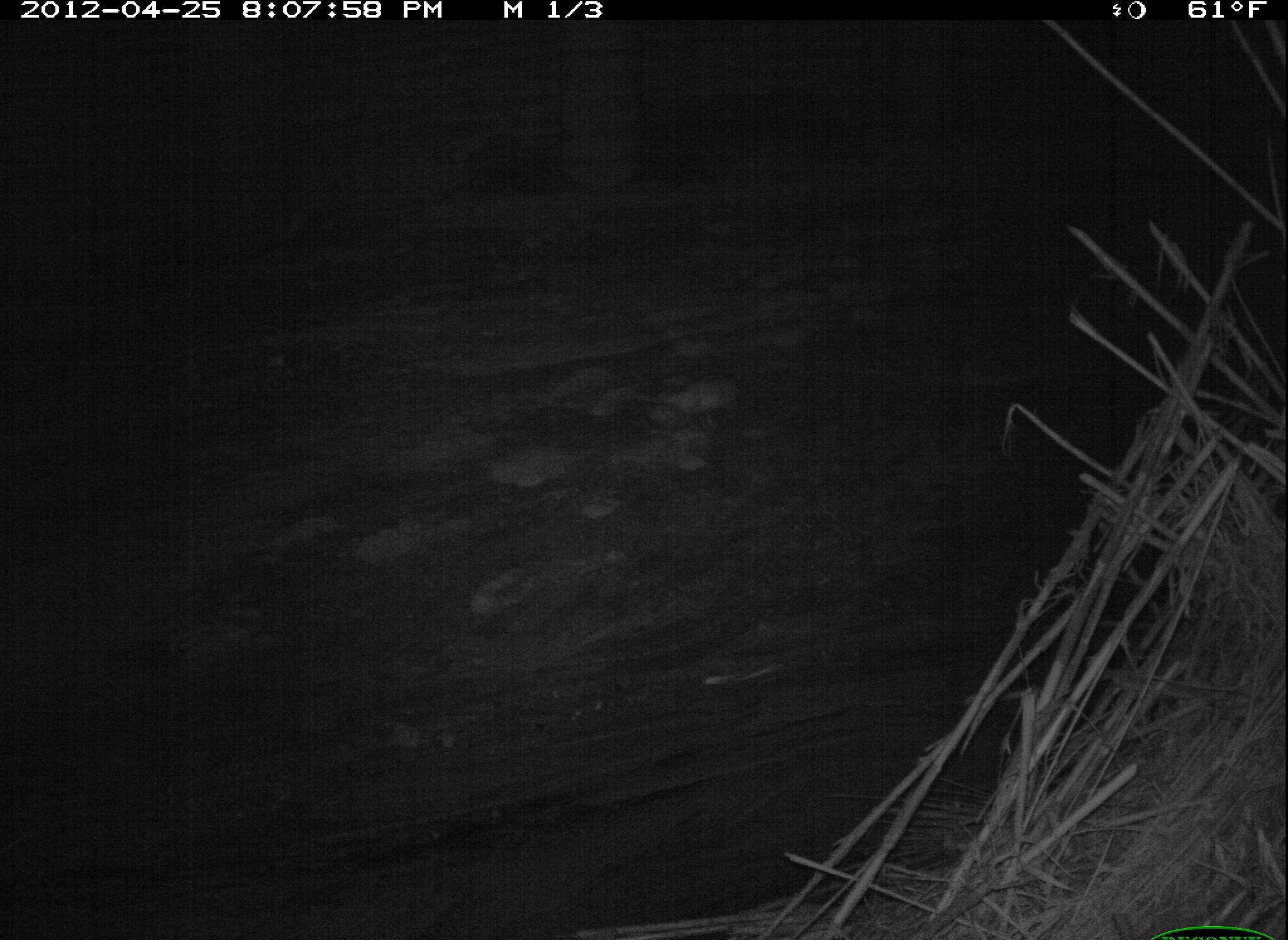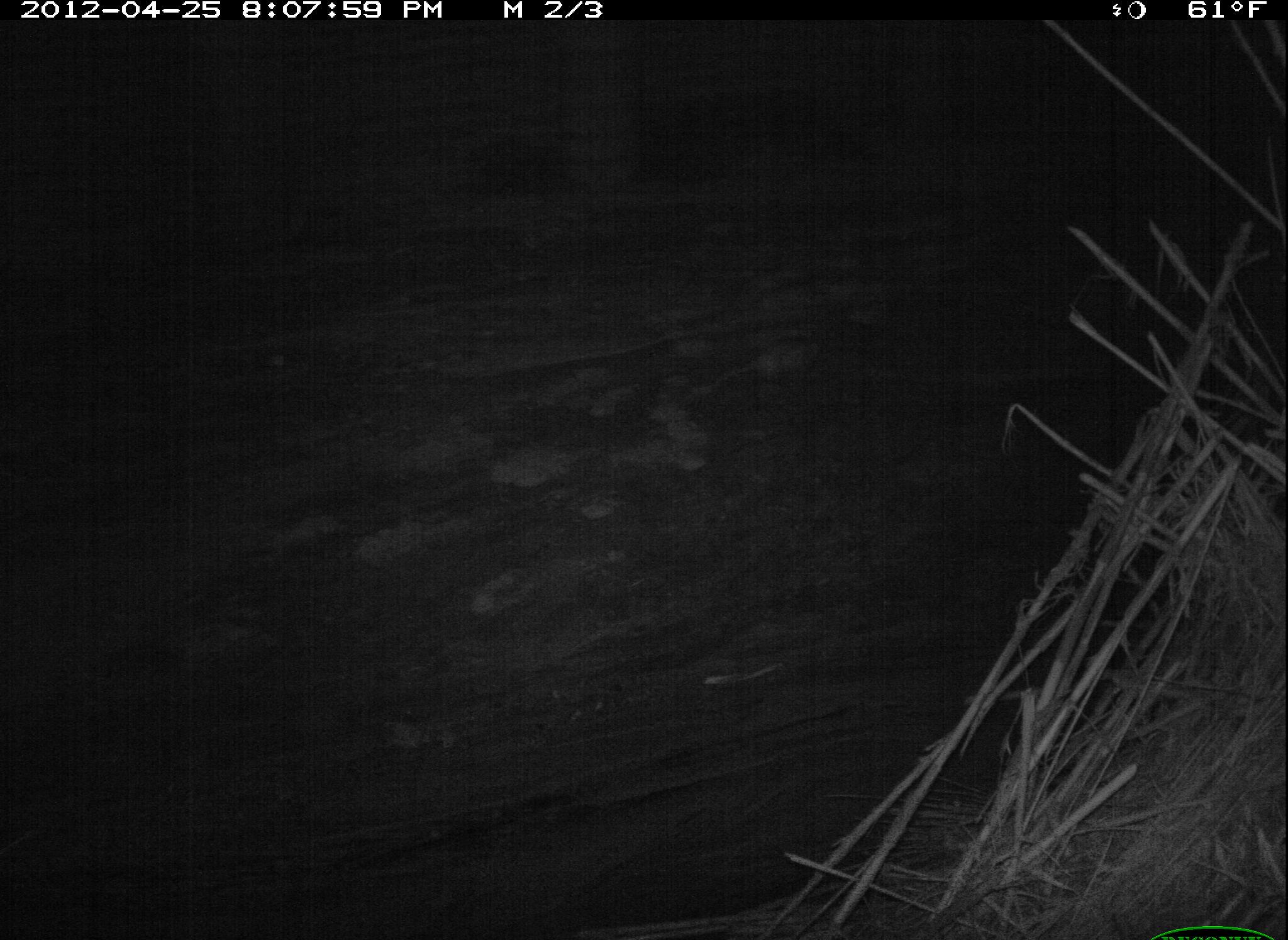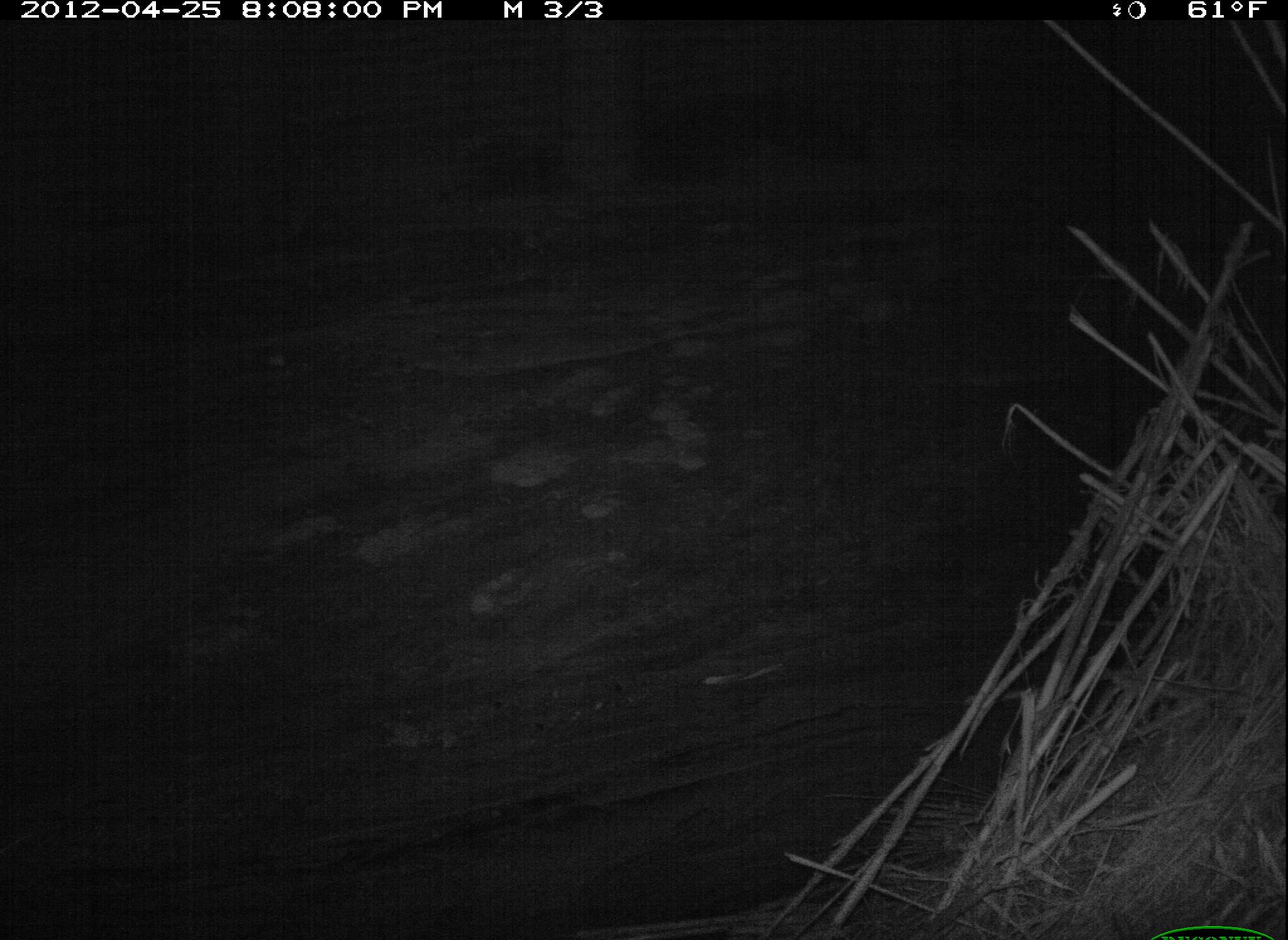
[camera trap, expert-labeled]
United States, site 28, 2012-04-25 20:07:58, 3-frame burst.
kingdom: Animalia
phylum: Chordata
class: Mammalia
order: Didelphimorphia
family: Didelphidae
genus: Didelphis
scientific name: Didelphis virginiana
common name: virginia opossum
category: opossum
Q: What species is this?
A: Opossum (virginia opossum) (Didelphis virginiana).